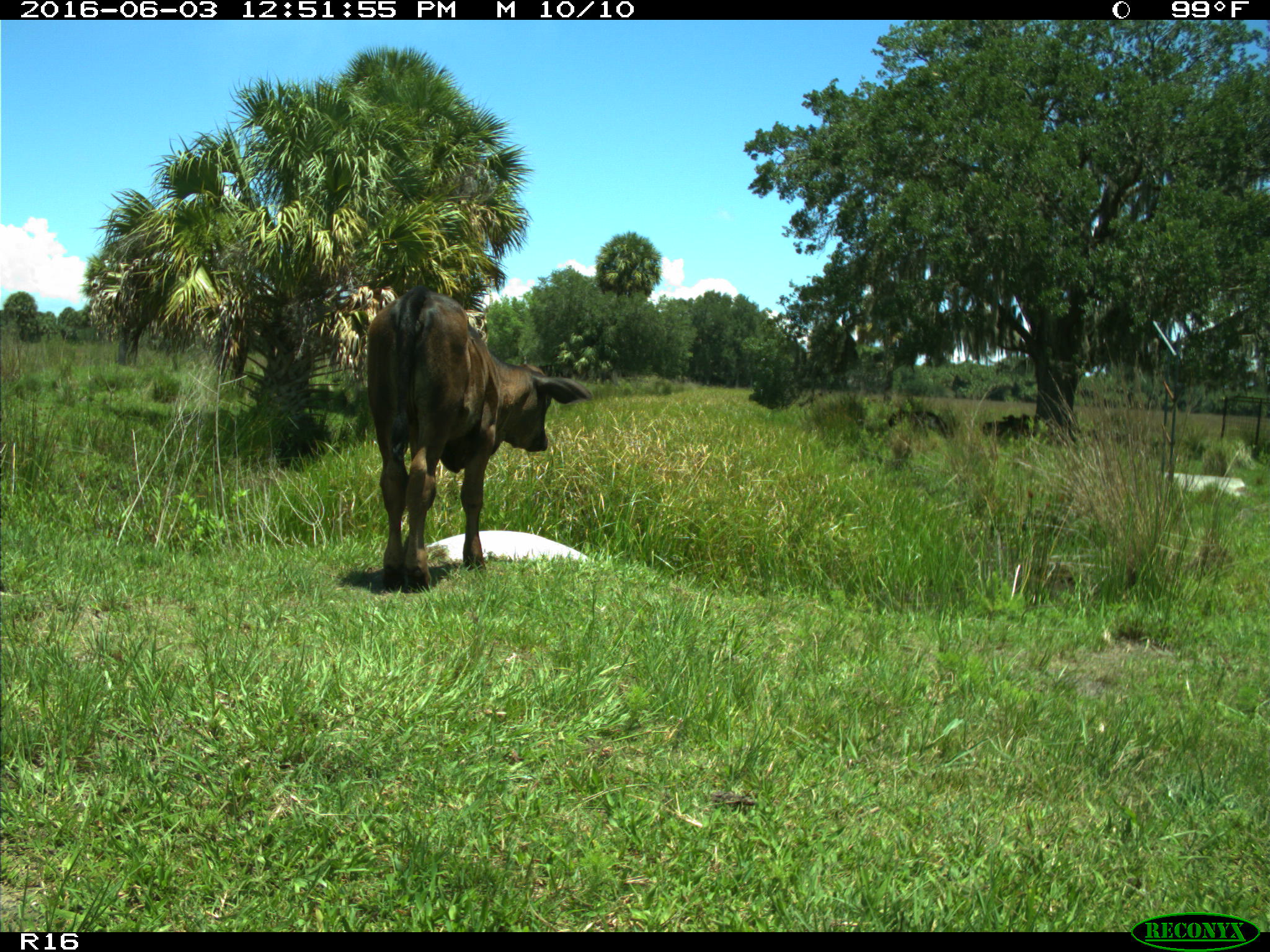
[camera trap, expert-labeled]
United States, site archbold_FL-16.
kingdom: Animalia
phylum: Chordata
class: Mammalia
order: Artiodactyla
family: Bovidae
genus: Bos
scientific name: Bos taurus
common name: domestic cow